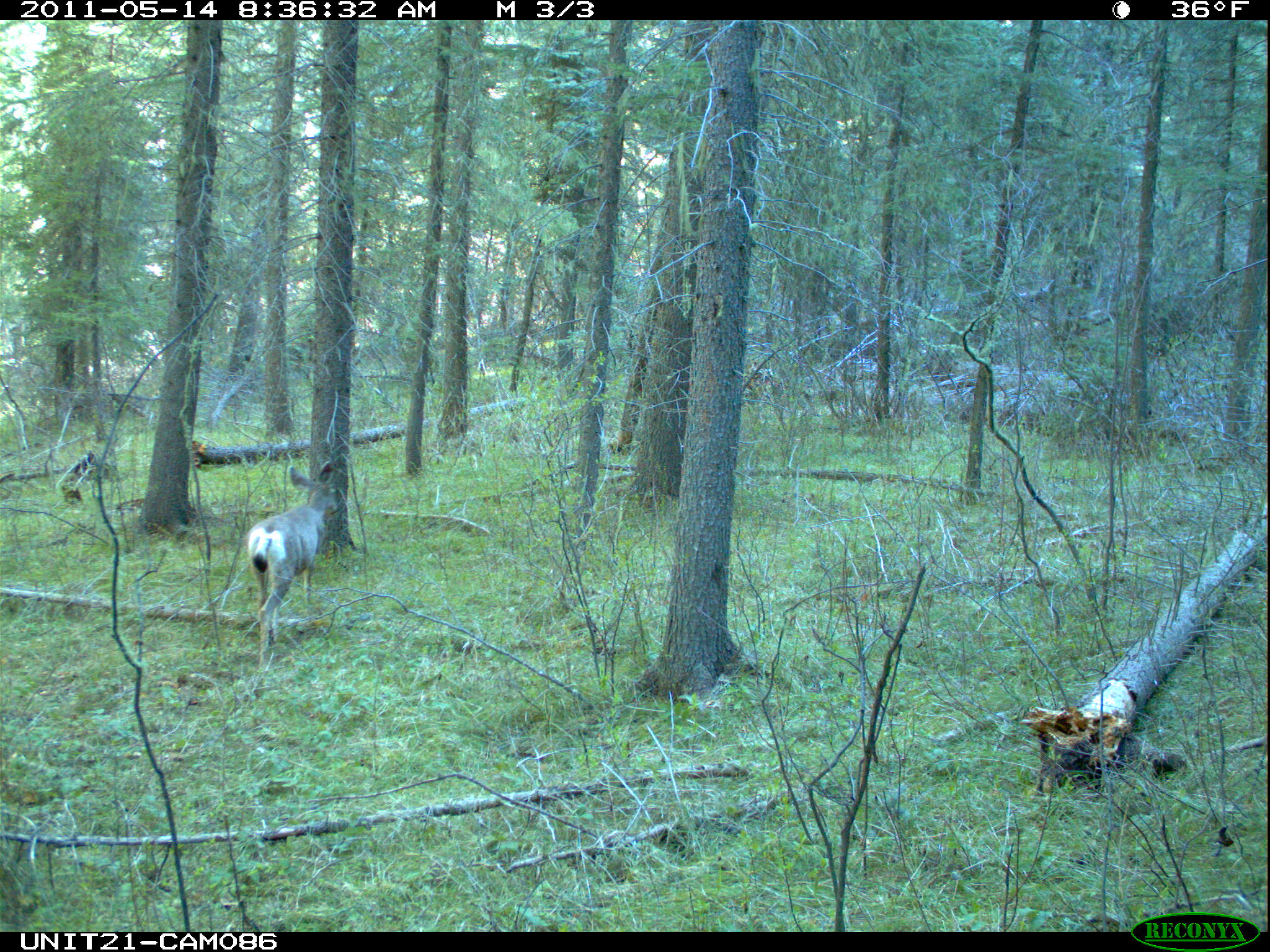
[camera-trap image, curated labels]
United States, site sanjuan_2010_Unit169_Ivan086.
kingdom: Animalia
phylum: Chordata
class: Mammalia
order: Artiodactyla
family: Cervidae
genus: Odocoileus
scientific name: Odocoileus hemionus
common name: mule deer